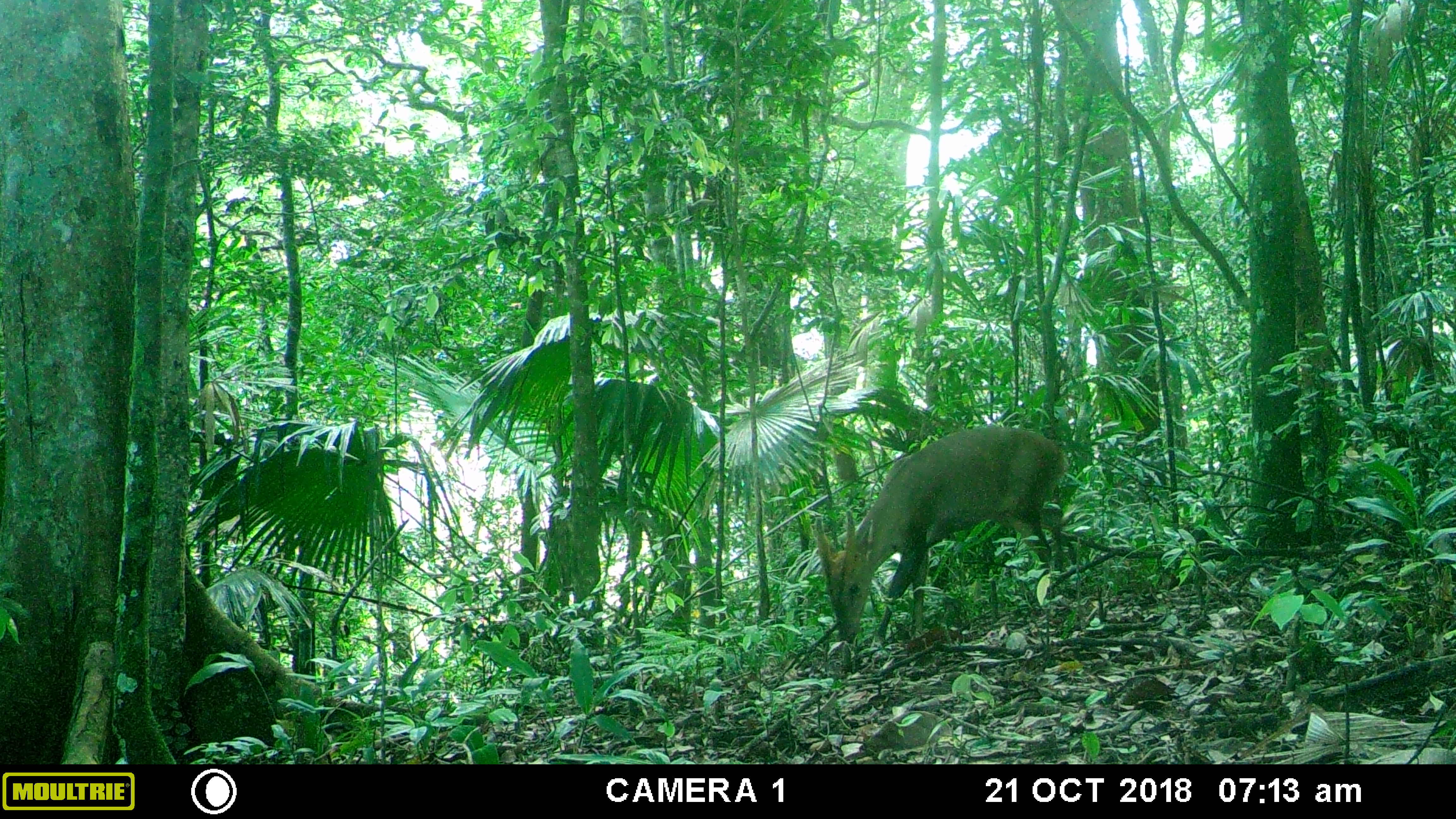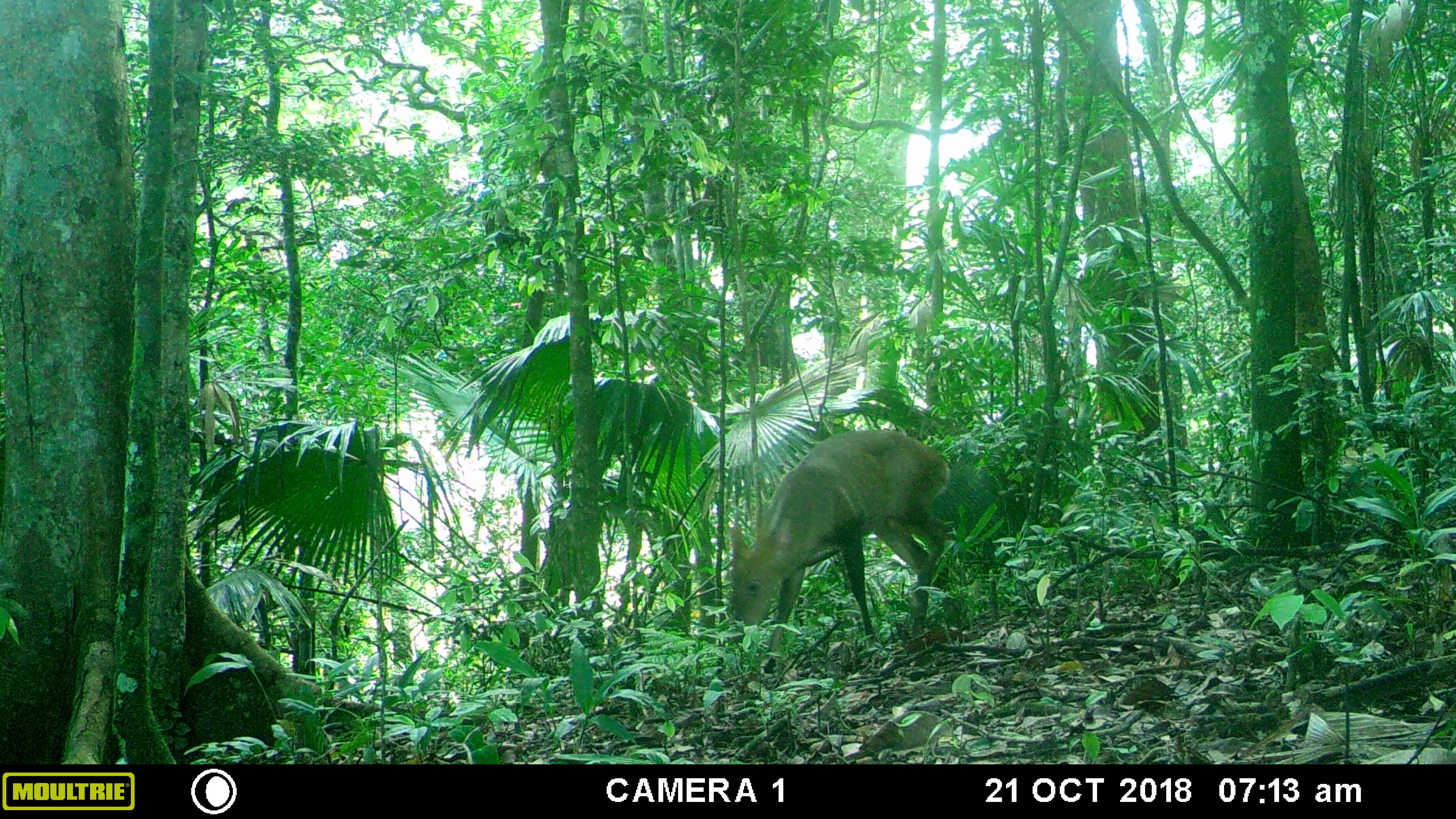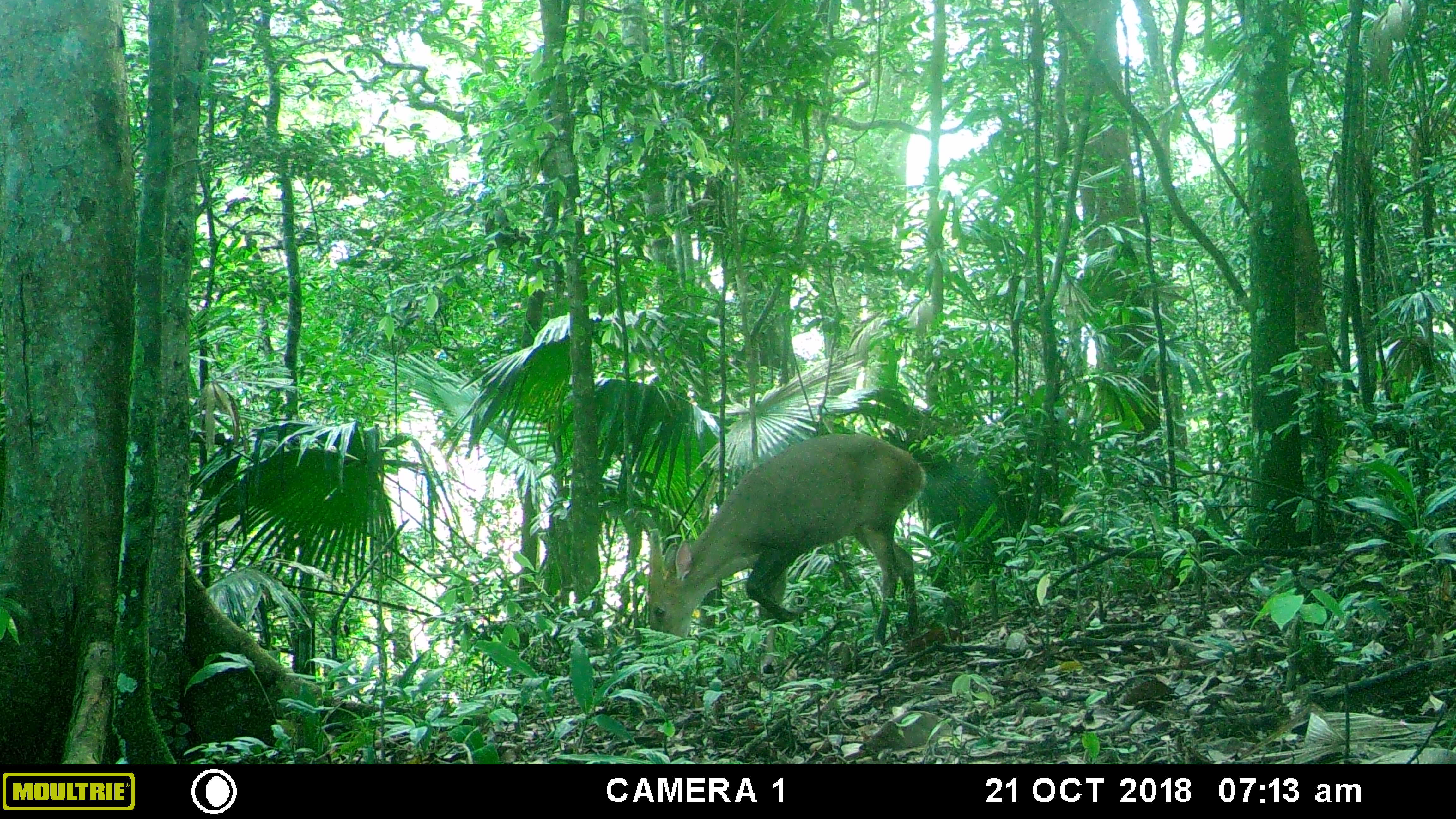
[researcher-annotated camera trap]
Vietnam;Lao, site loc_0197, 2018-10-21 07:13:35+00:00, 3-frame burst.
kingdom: Animalia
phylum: Chordata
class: Mammalia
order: Artiodactyla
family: Cervidae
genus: Muntiacus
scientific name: Muntiacus vuquangensis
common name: large-antlered muntjac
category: large antlered muntjac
Large antlered muntjac (large-antlered muntjac) (Muntiacus vuquangensis). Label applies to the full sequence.